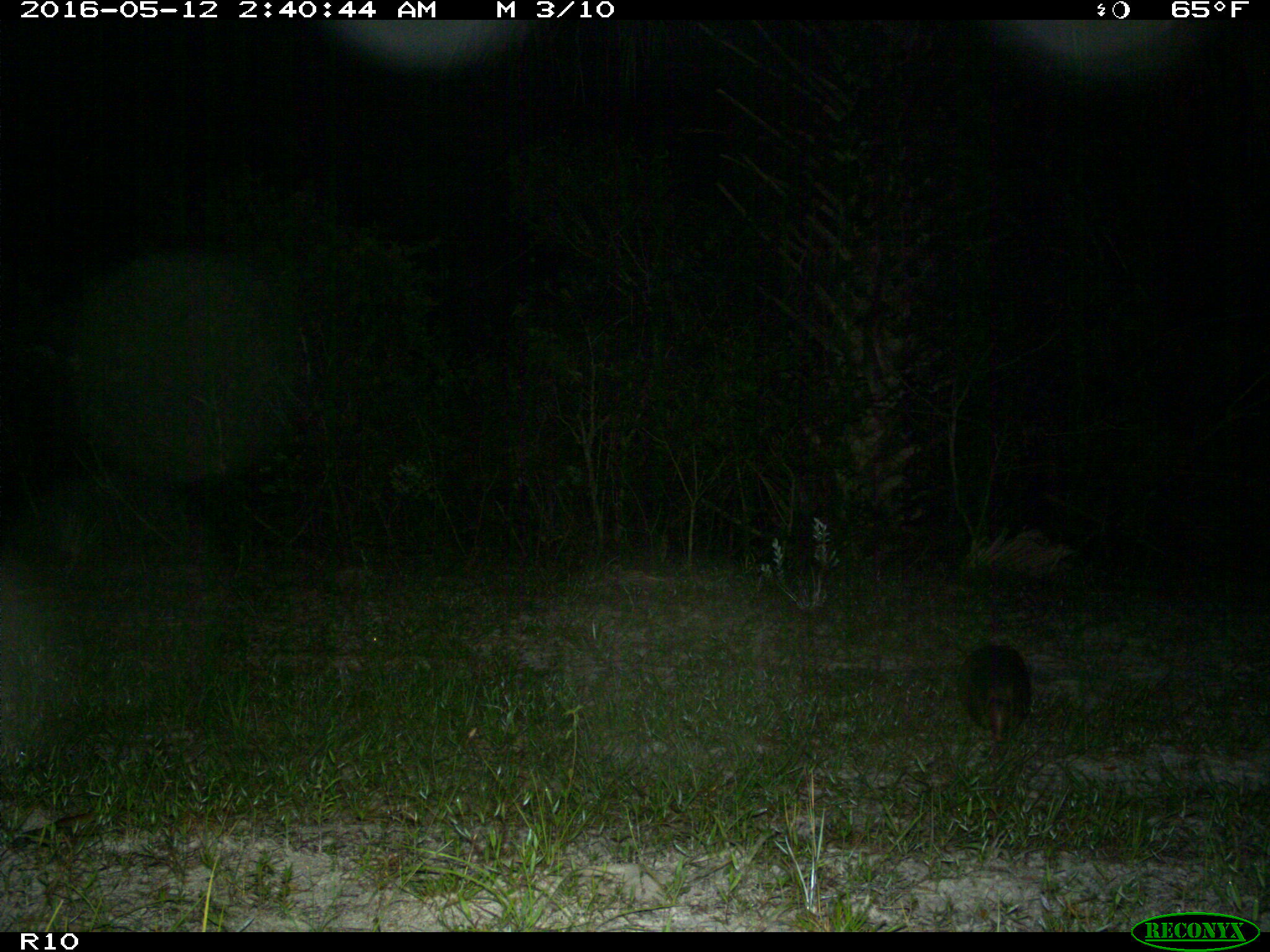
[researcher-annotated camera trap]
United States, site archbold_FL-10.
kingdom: Animalia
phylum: Chordata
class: Mammalia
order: Cingulata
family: Dasypodidae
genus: Dasypus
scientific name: Dasypus novemcinctus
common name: nine-banded armadillo